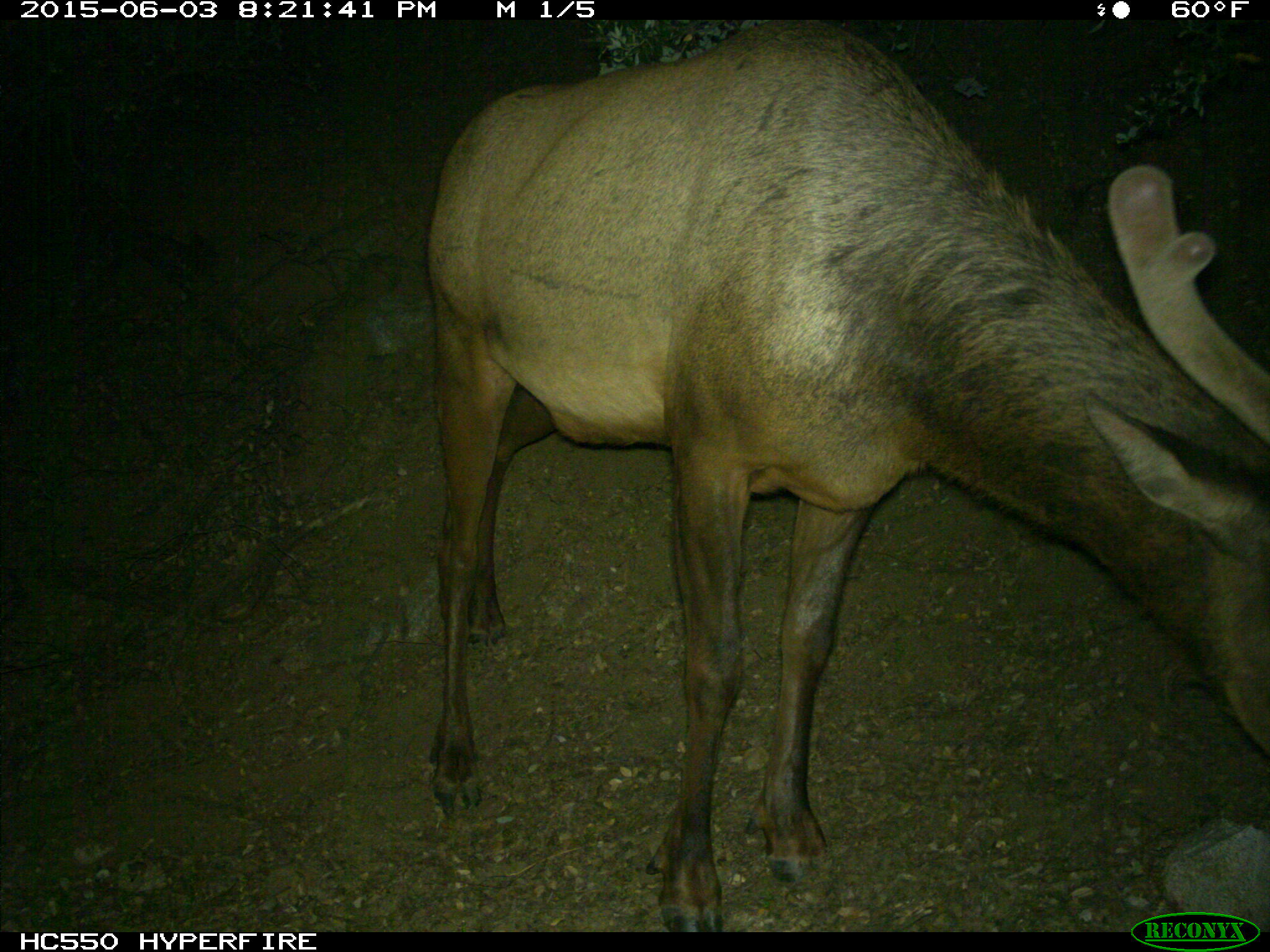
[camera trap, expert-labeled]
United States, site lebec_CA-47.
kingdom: Animalia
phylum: Chordata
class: Mammalia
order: Artiodactyla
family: Cervidae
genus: Cervus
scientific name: Cervus canadensis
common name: elk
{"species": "Cervus canadensis (elk)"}